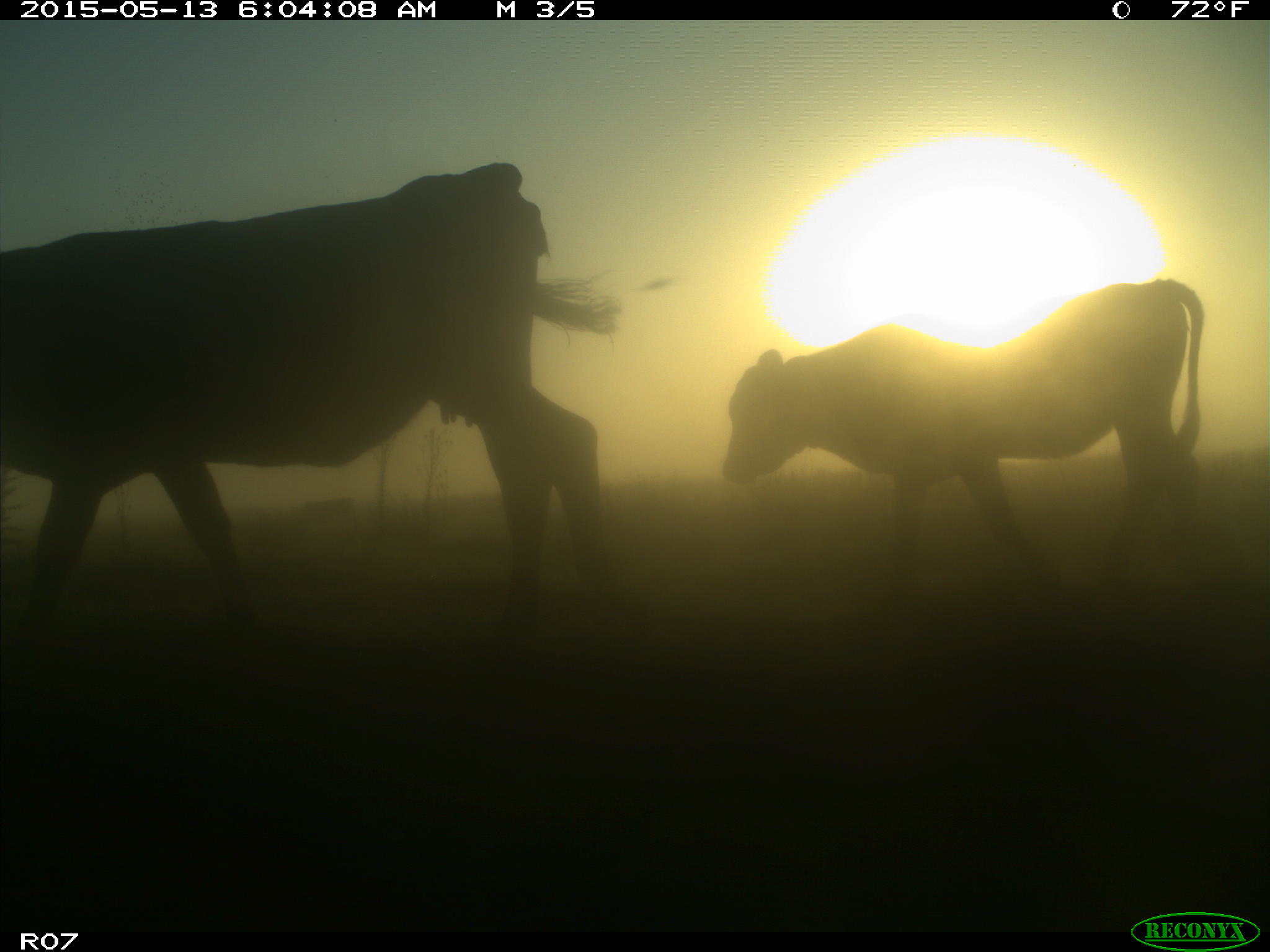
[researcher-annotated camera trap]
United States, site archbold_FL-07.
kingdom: Animalia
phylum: Chordata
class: Mammalia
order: Artiodactyla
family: Bovidae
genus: Bos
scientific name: Bos taurus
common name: domestic cow